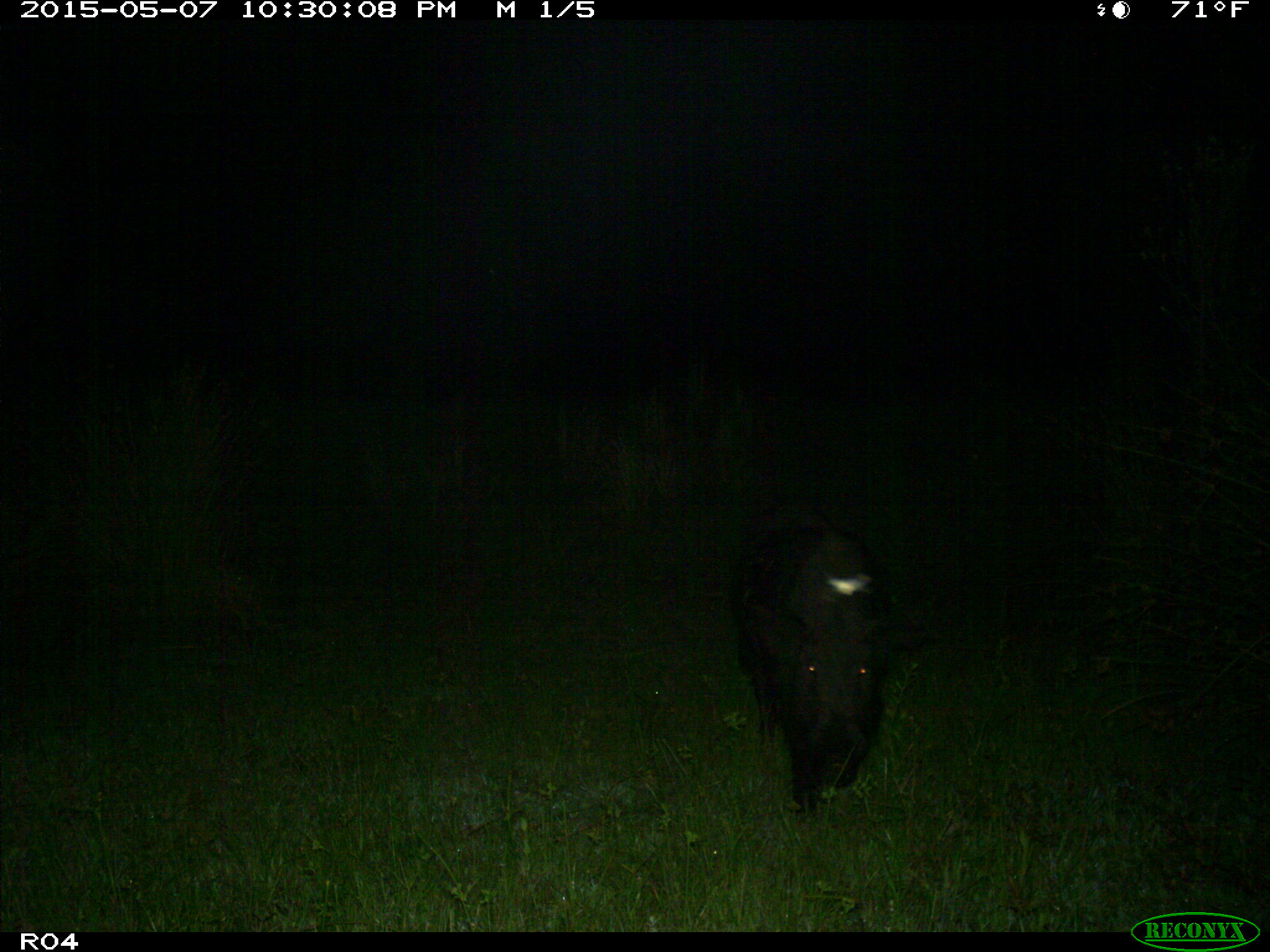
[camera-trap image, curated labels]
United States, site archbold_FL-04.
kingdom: Animalia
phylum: Chordata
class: Mammalia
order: Artiodactyla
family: Suidae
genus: Sus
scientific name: Sus scrofa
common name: wild boar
Sus scrofa (wild boar).